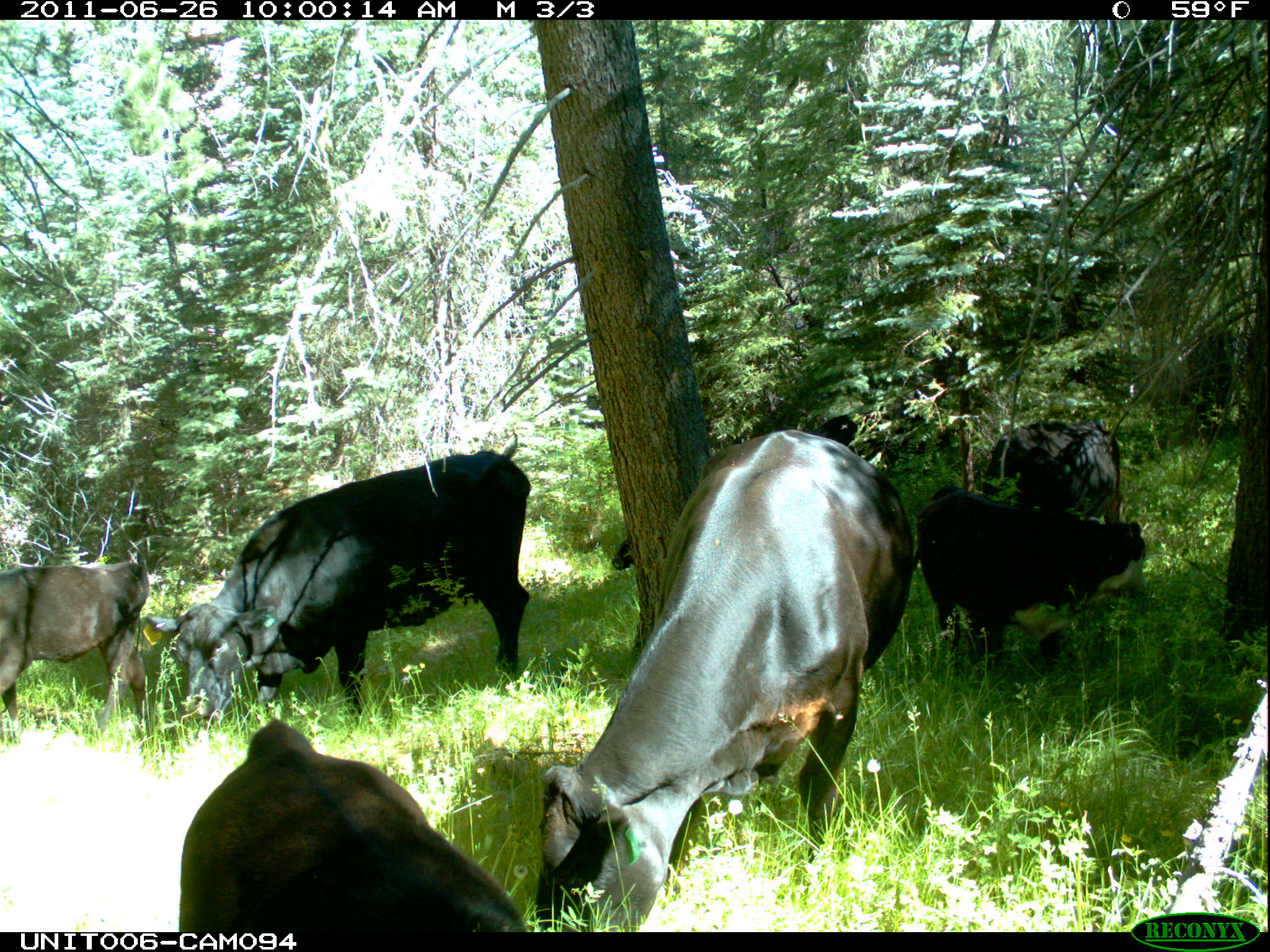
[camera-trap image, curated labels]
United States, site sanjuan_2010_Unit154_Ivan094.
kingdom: Animalia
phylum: Chordata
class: Mammalia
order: Artiodactyla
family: Bovidae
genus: Bos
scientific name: Bos taurus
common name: domestic cow